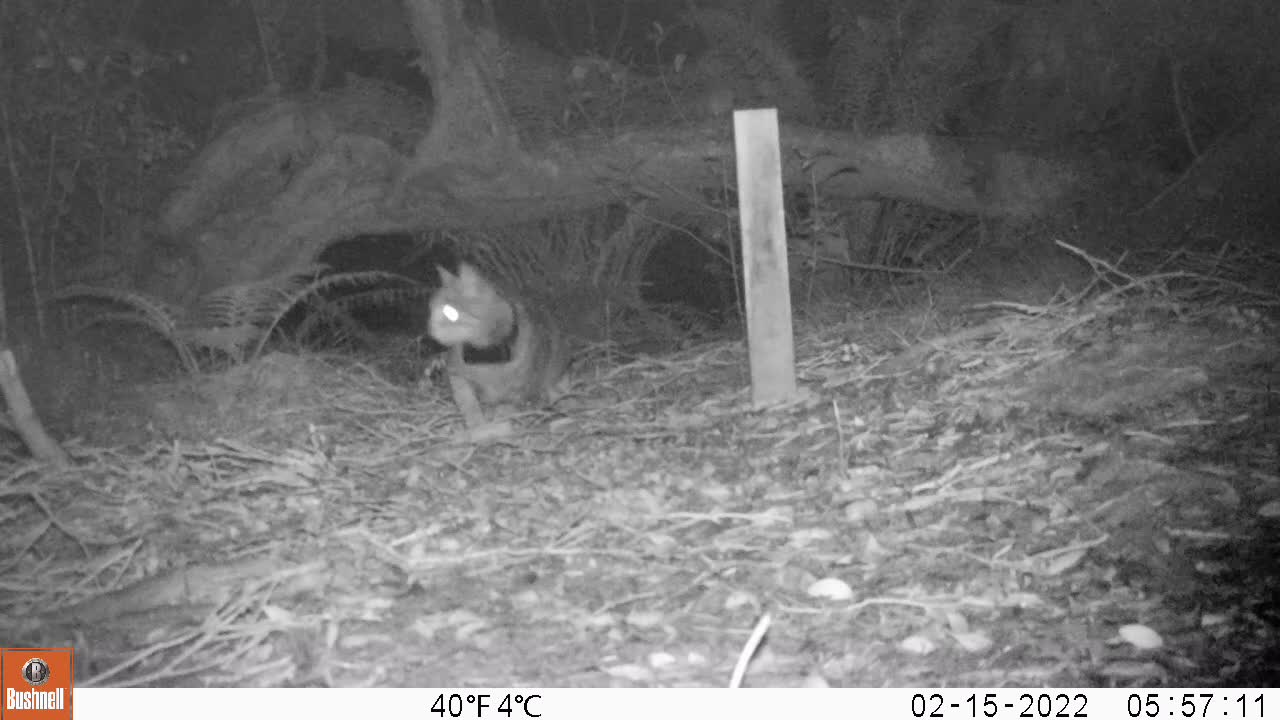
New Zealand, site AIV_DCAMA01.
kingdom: Animalia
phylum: Chordata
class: Mammalia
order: Carnivora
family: Felidae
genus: Felis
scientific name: Felis catus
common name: domestic cat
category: cat